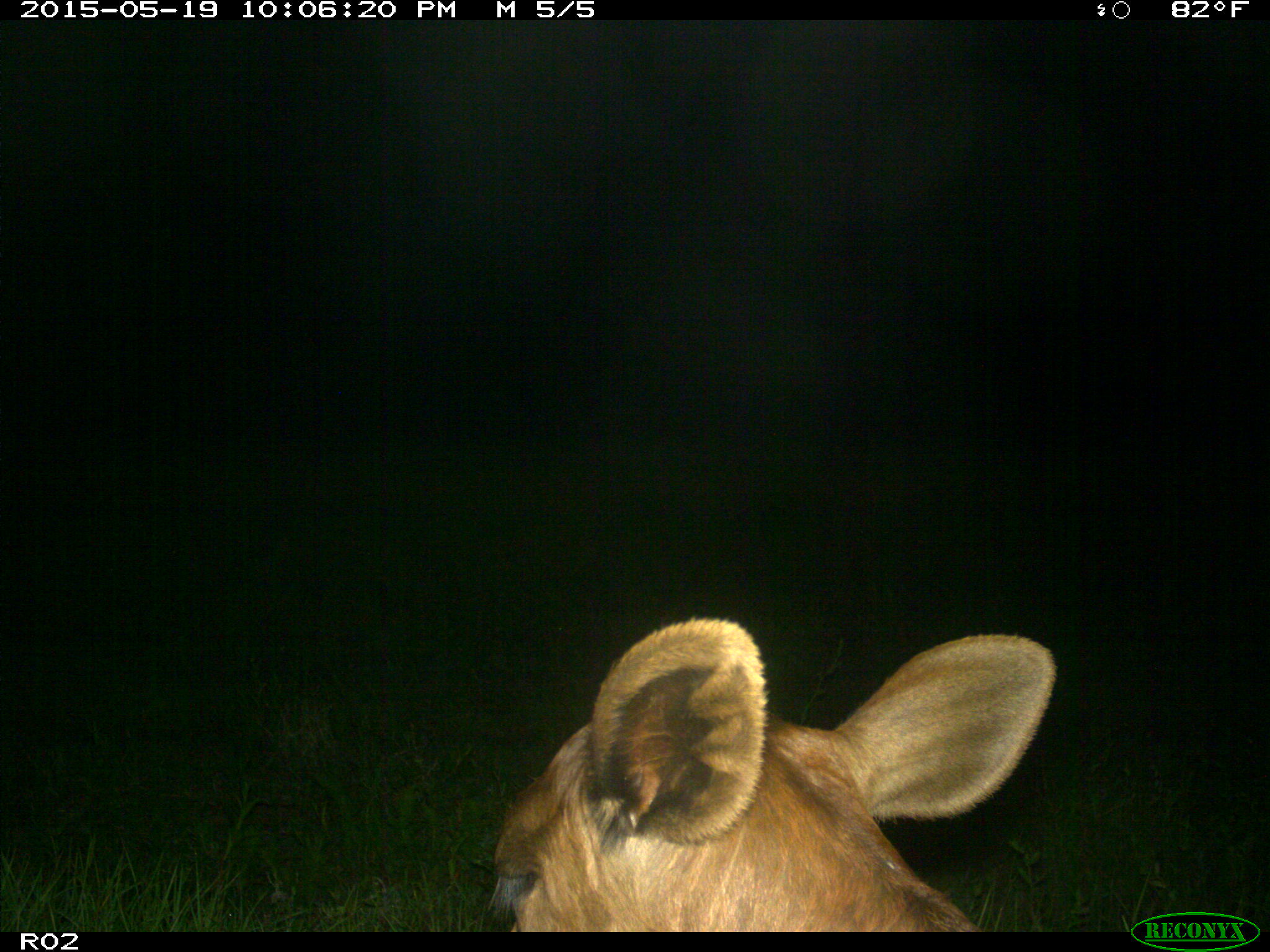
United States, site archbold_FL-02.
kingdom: Animalia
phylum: Chordata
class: Mammalia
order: Artiodactyla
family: Bovidae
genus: Bos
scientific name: Bos taurus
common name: domestic cow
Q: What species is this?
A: Bos taurus (domestic cow).